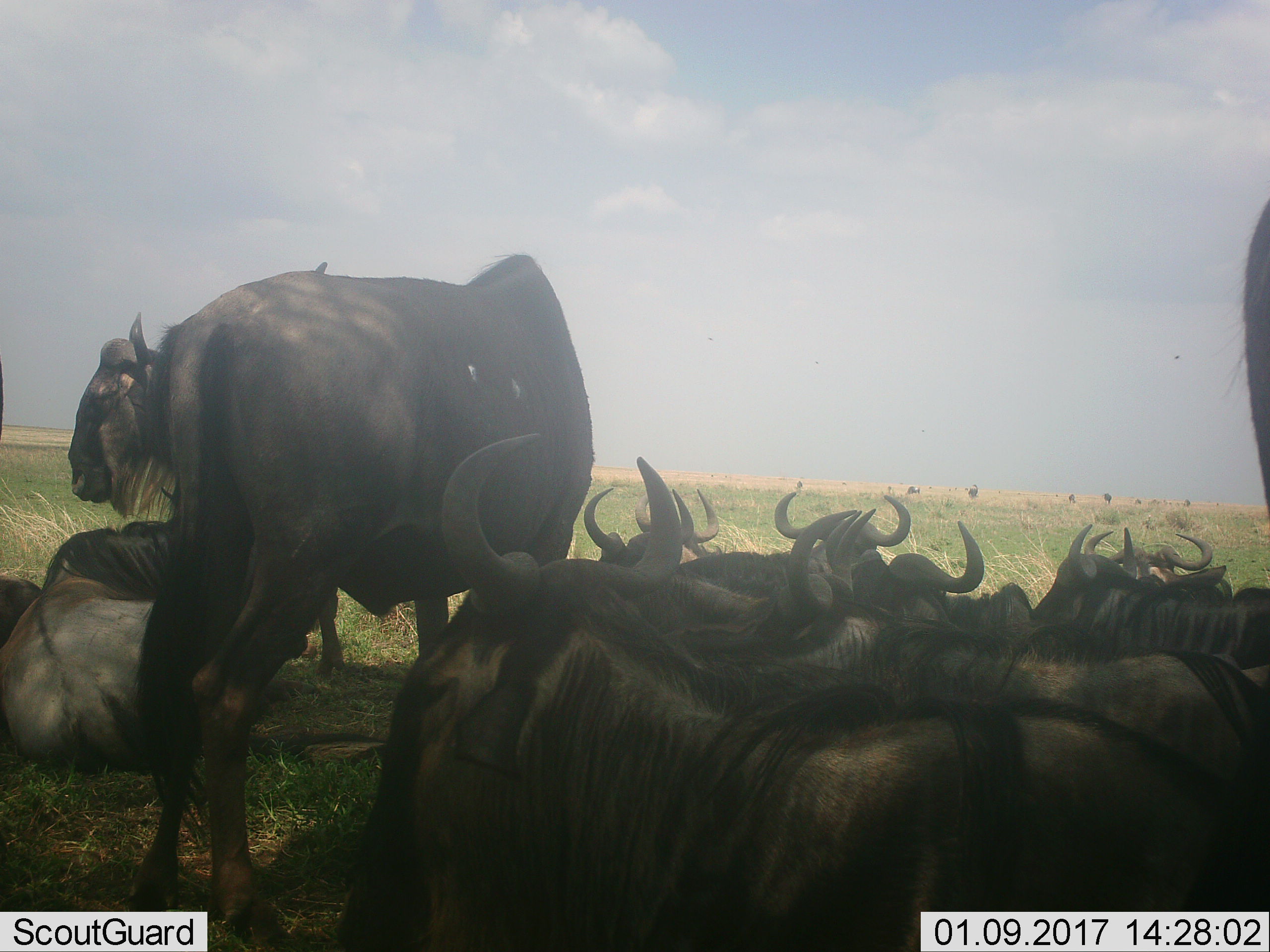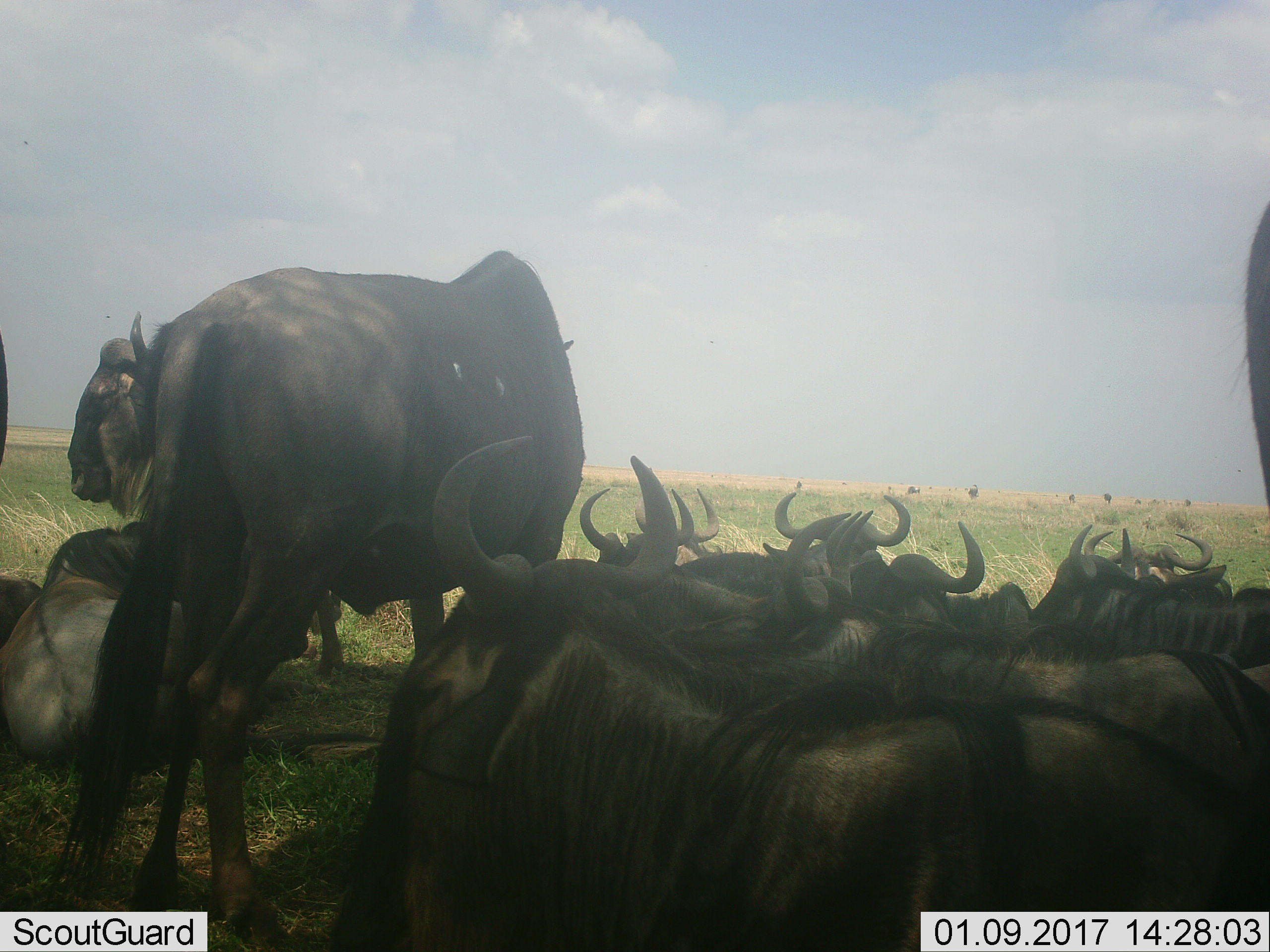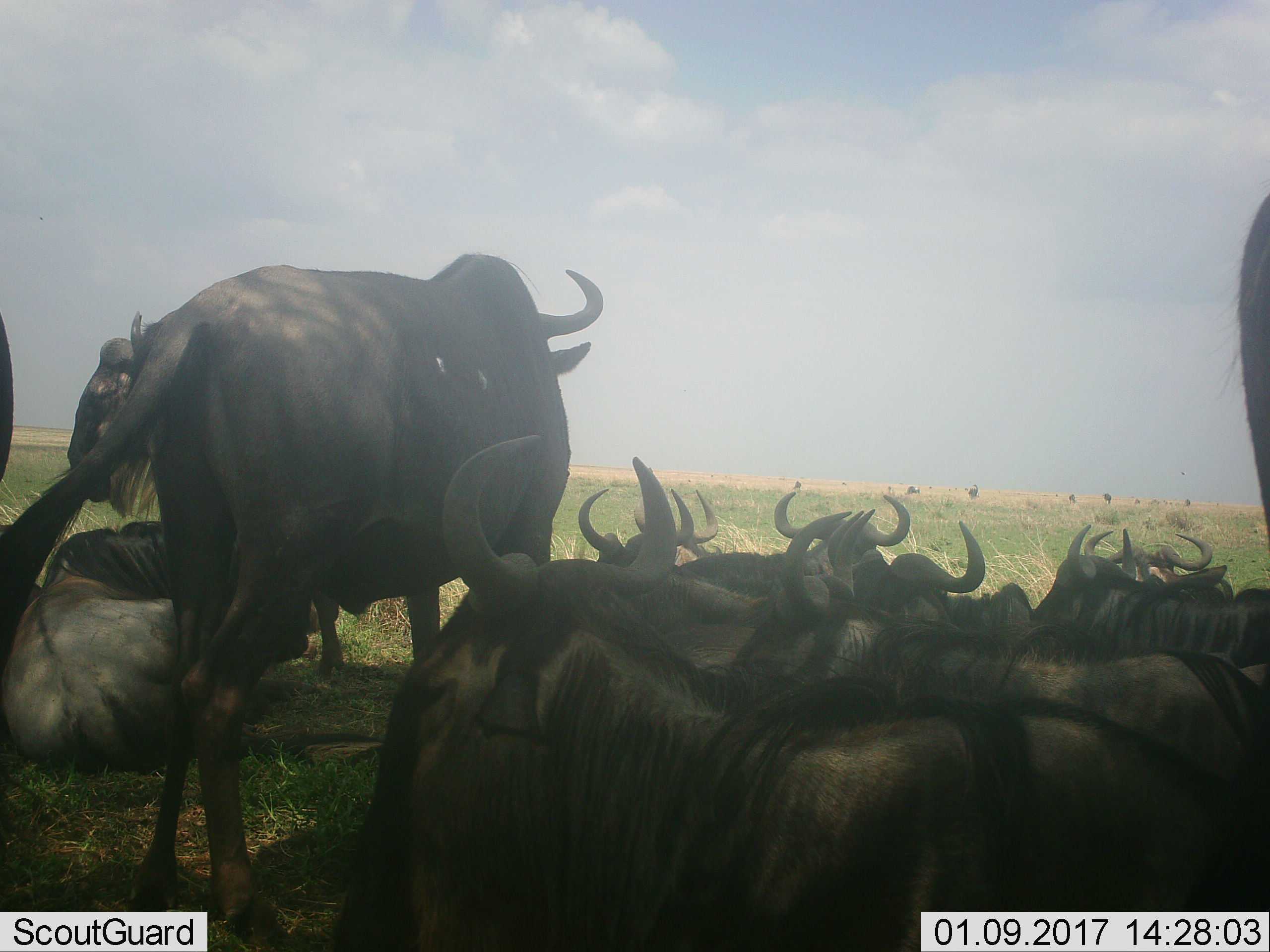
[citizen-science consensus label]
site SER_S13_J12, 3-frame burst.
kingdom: Animalia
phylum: Chordata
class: Mammalia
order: Artiodactyla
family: Bovidae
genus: Connochaetes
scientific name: Connochaetes taurinus taurinus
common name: blue wildebeest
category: wildebeestblue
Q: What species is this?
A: Wildebeestblue (blue wildebeest) (Connochaetes taurinus taurinus).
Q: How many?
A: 11-50.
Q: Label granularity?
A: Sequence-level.